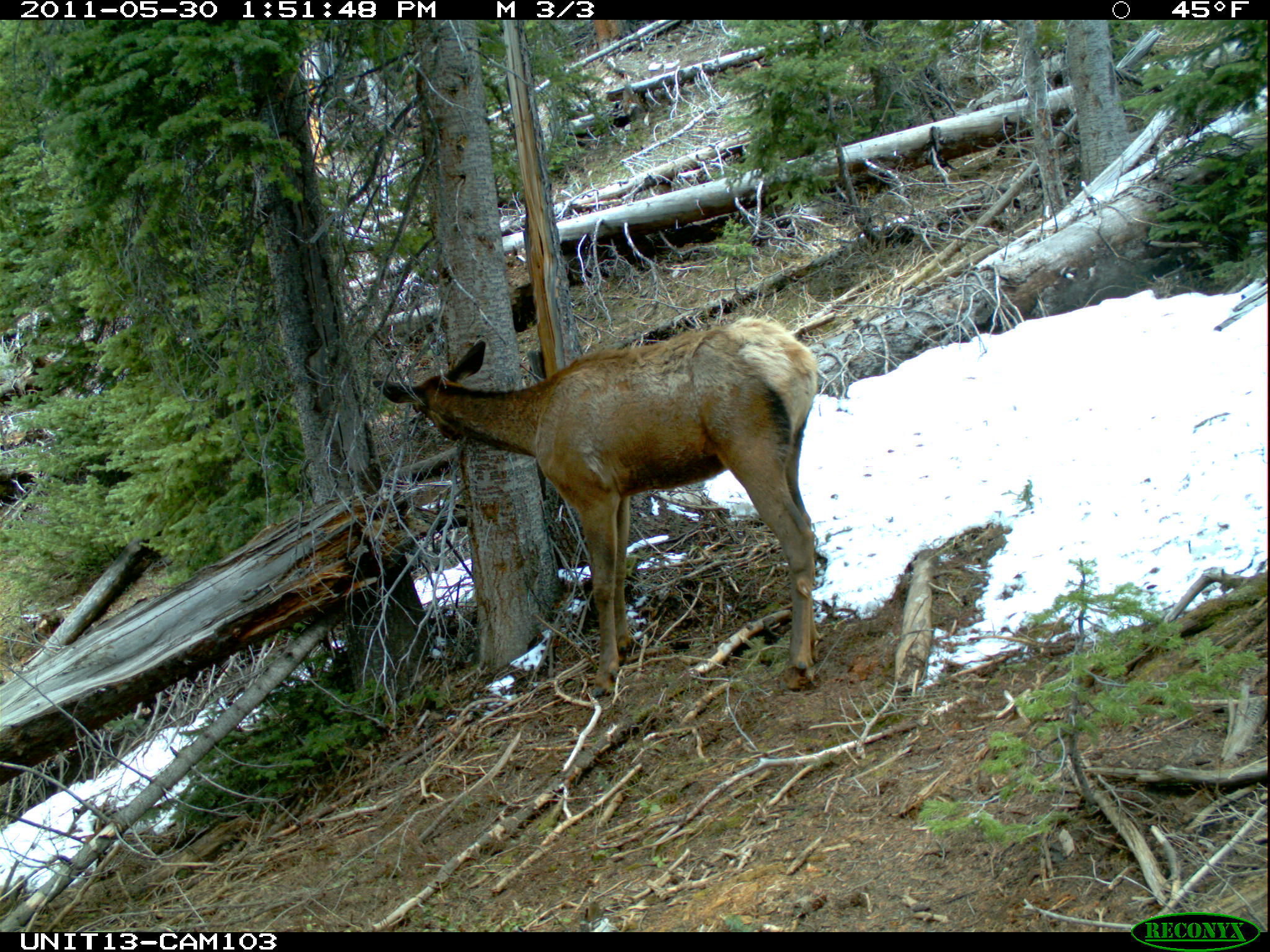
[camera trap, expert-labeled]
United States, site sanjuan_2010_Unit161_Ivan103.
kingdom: Animalia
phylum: Chordata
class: Mammalia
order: Artiodactyla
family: Cervidae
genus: Cervus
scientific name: Cervus elaphus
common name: red deer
Cervus elaphus (red deer).